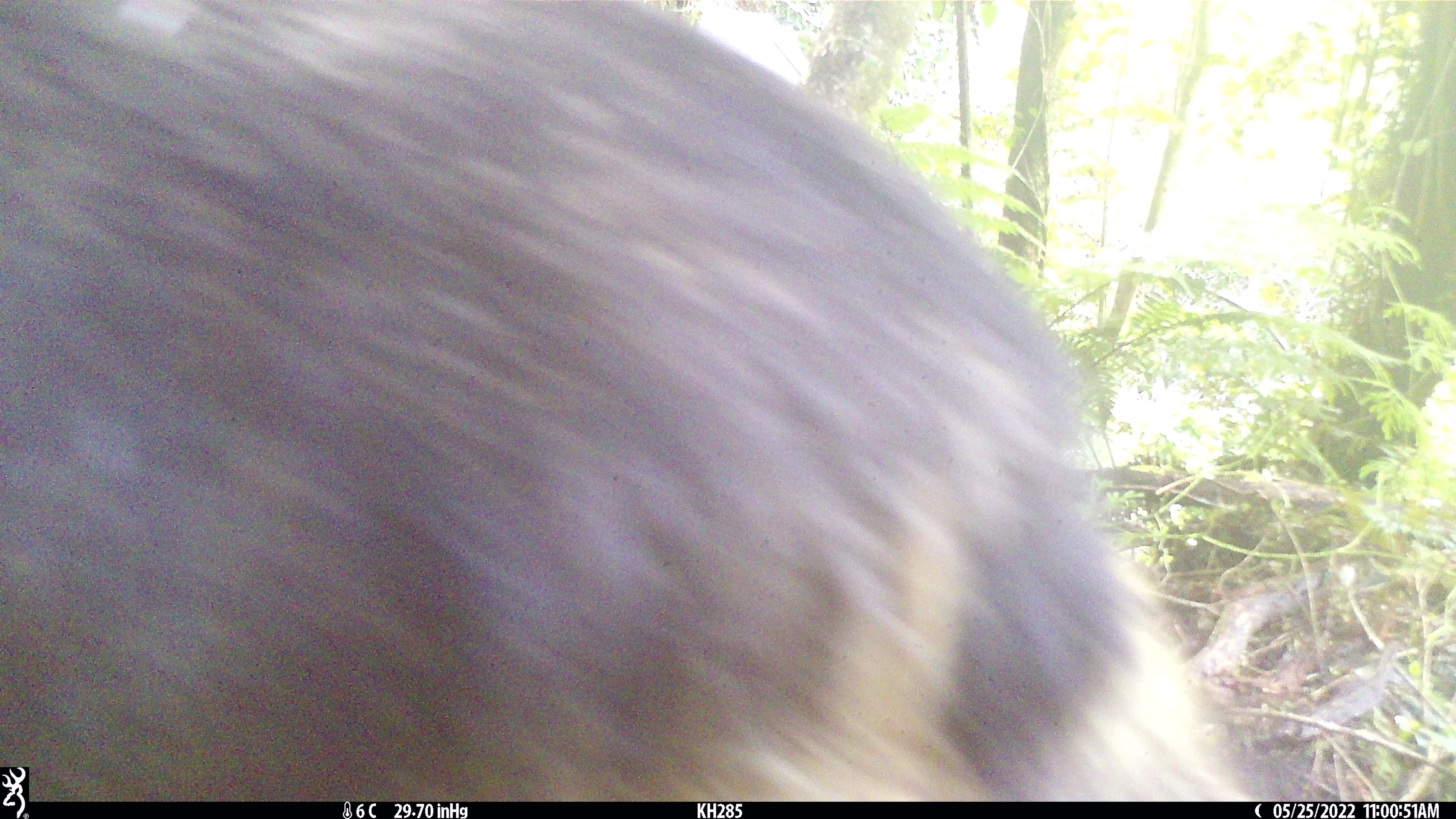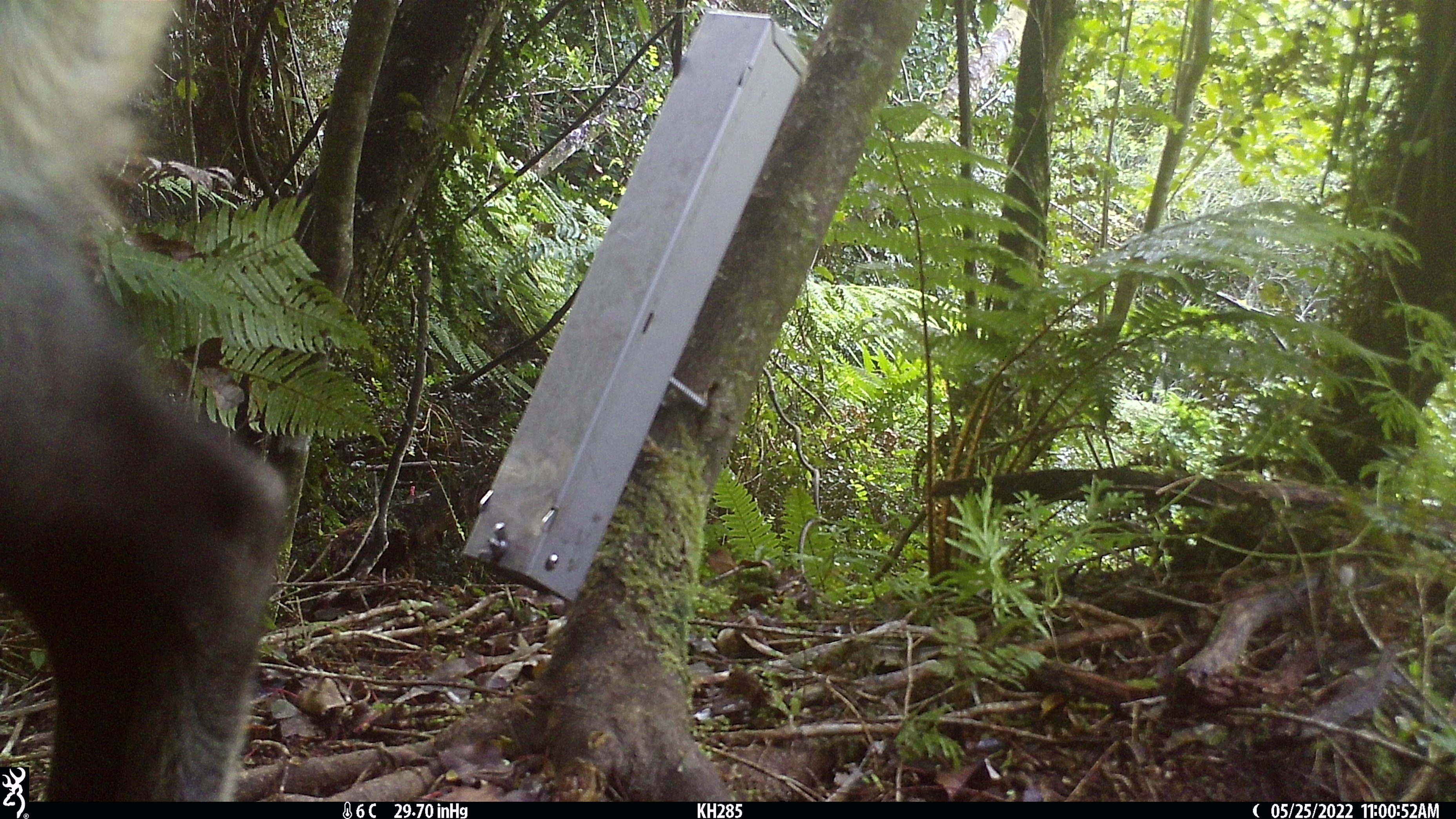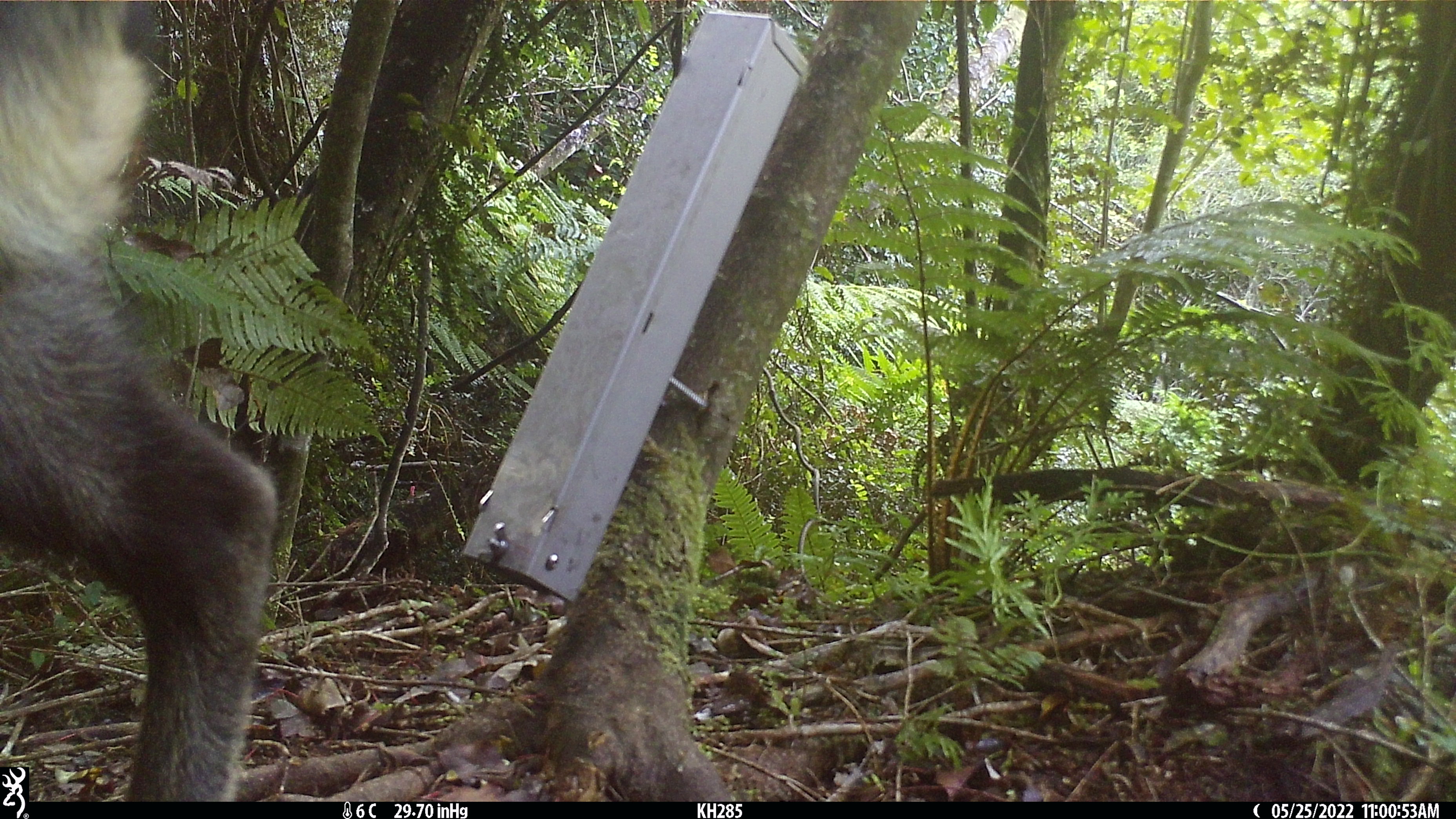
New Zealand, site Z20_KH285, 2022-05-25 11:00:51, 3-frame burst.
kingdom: Animalia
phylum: Chordata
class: Mammalia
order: Artiodactyla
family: Bovidae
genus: Rupicapra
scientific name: Rupicapra rupicapra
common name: alpine chamois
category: chamois